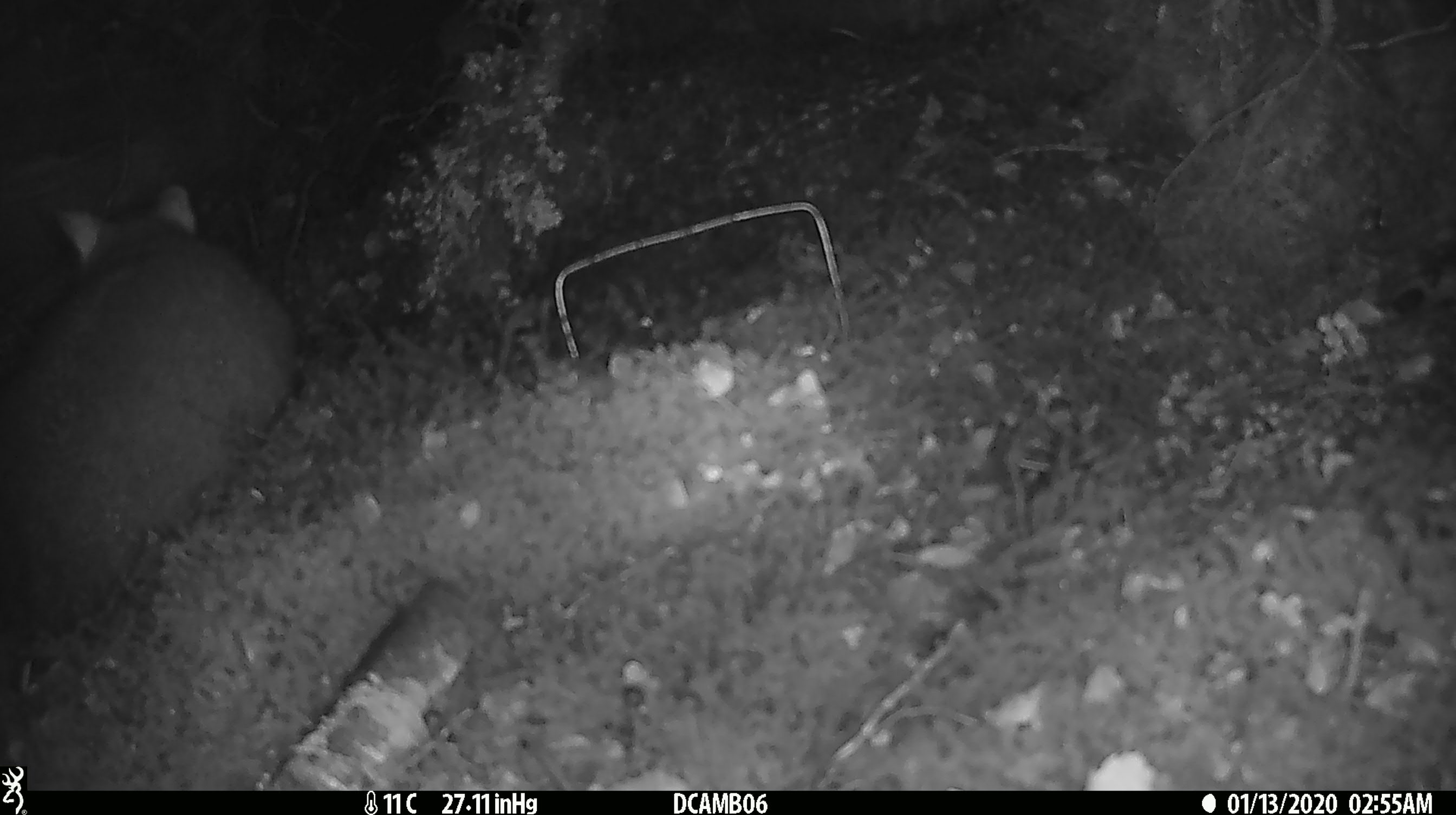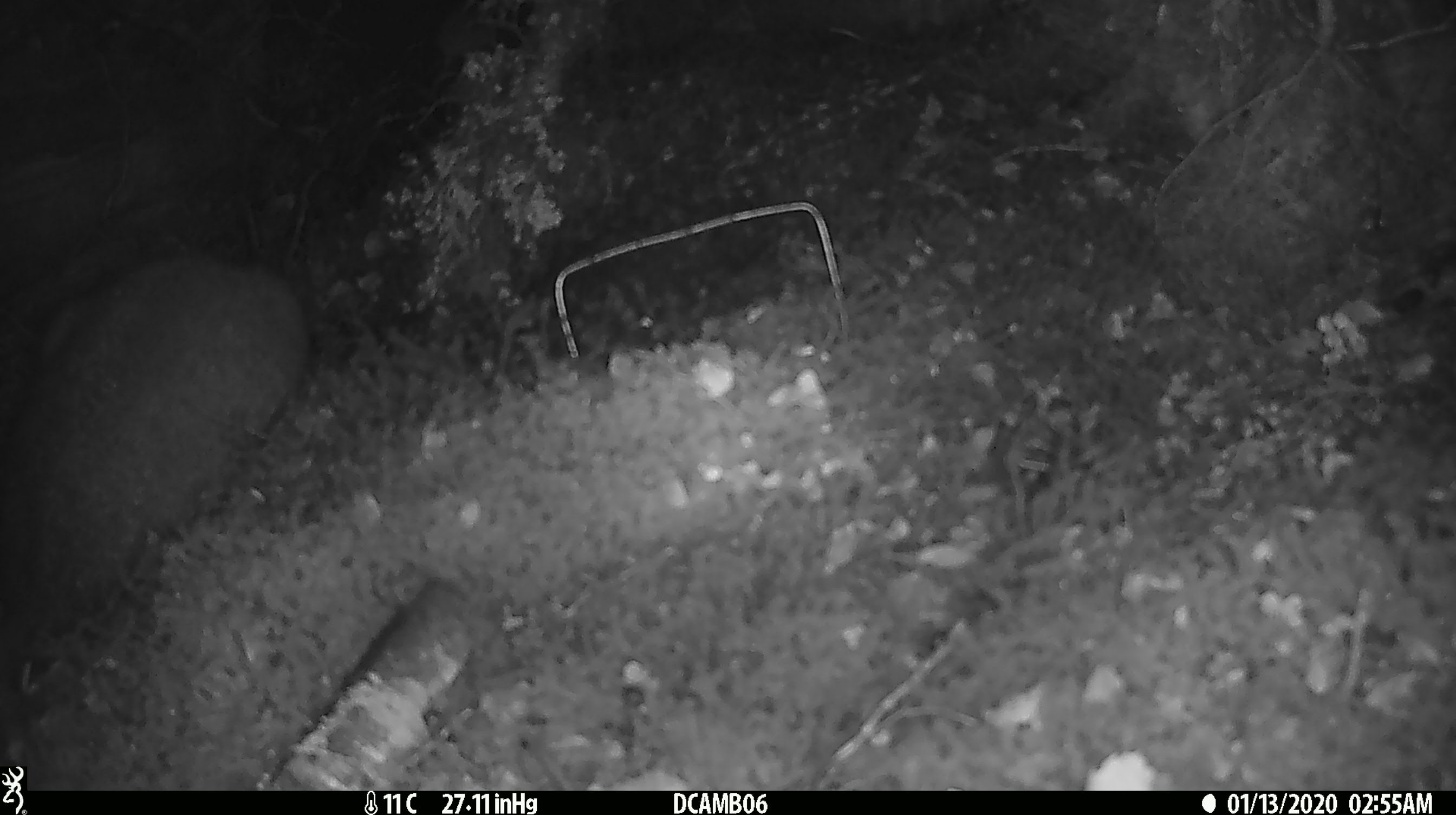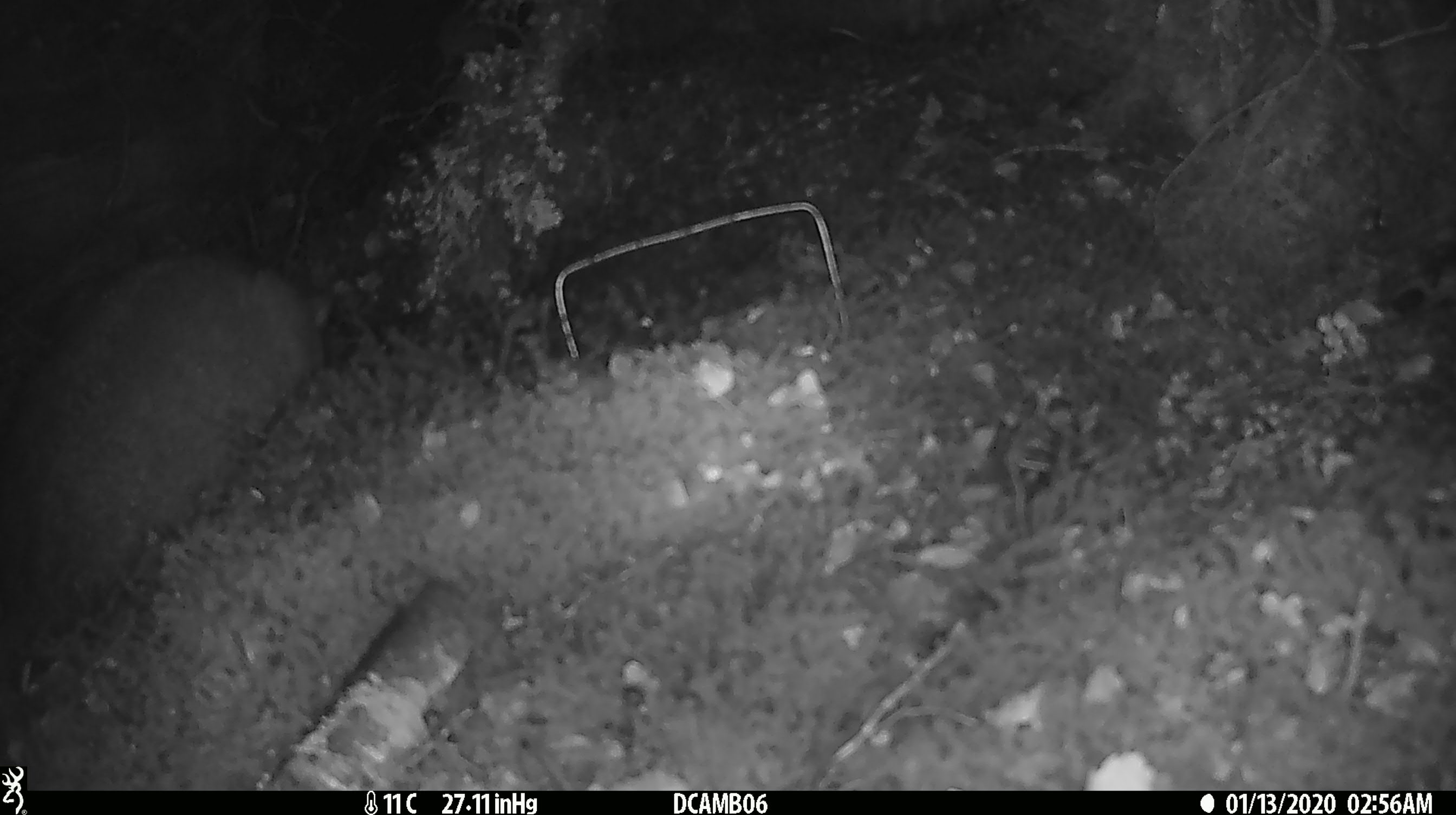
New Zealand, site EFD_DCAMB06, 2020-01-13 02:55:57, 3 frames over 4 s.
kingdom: Animalia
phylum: Chordata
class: Mammalia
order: Diprotodontia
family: Phalangeridae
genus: Trichosurus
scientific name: Trichosurus vulpecula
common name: common brushtail possum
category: possum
Possum (common brushtail possum) (Trichosurus vulpecula).